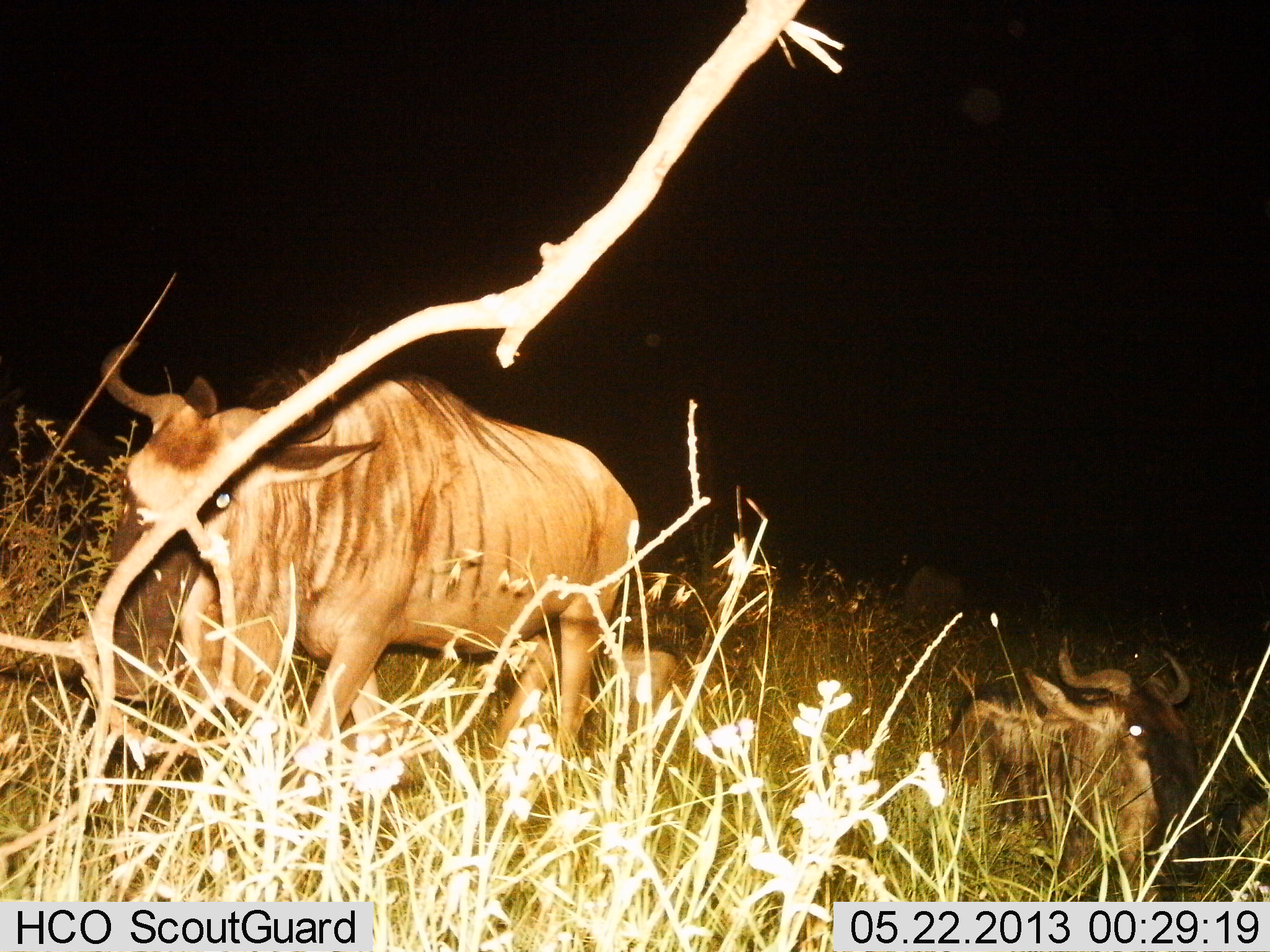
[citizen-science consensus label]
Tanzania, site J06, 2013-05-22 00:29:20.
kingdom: Animalia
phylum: Chordata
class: Mammalia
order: Artiodactyla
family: Bovidae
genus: Connochaetes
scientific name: Connochaetes taurinus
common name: blue wildebeest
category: wildebeest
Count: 2.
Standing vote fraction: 60%.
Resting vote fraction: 70%.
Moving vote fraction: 30%.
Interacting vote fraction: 0%.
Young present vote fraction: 7%.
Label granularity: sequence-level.